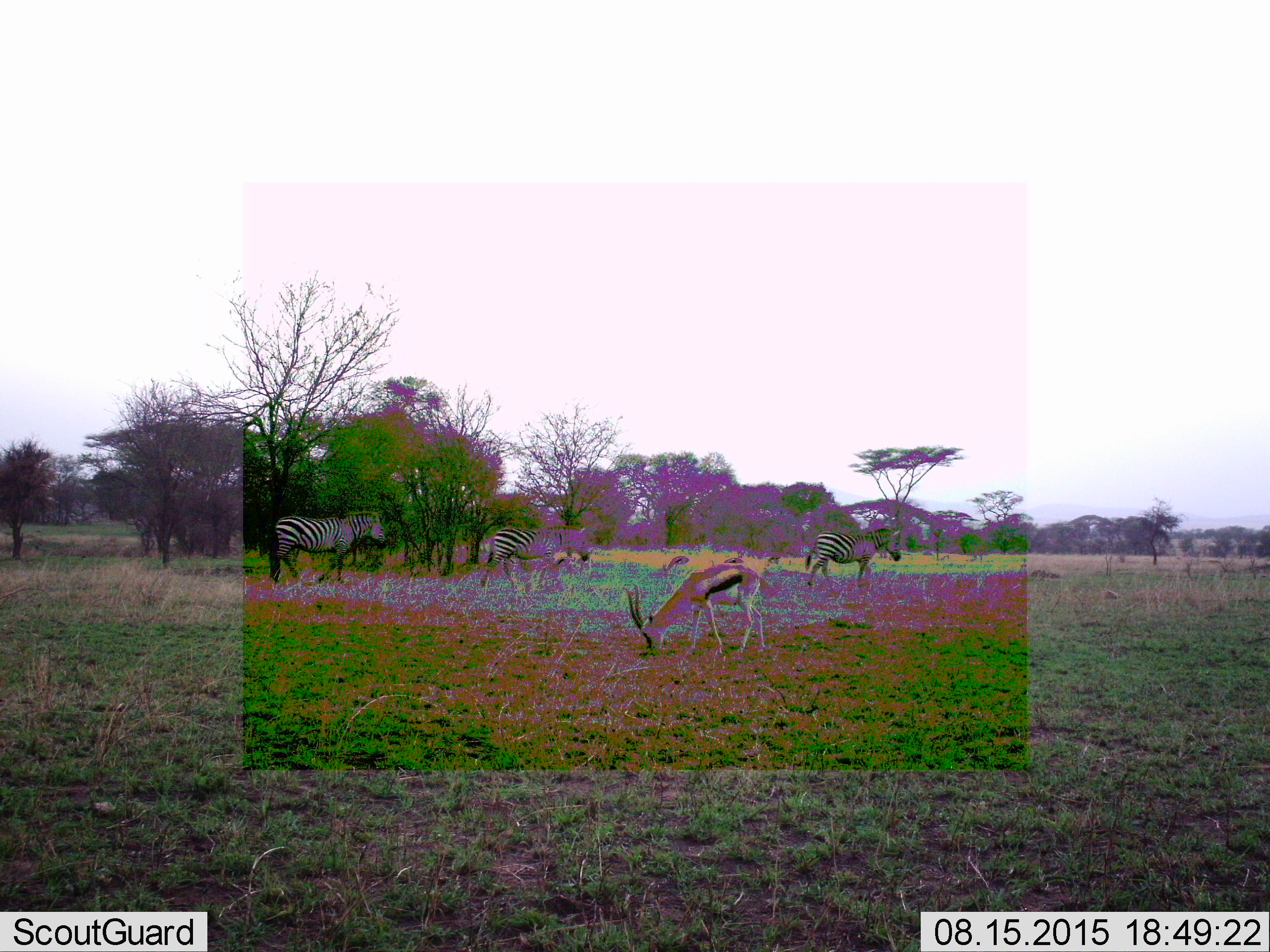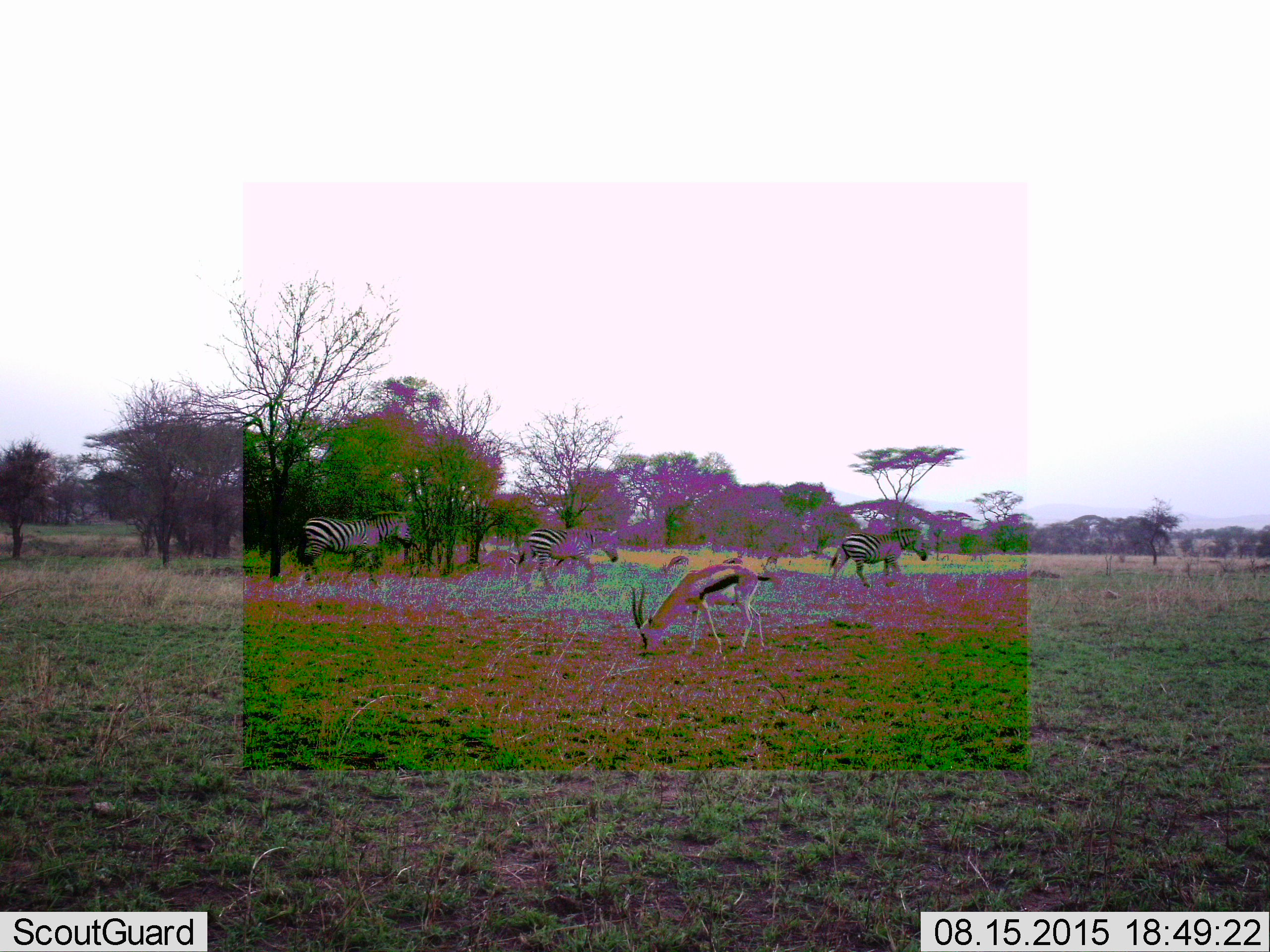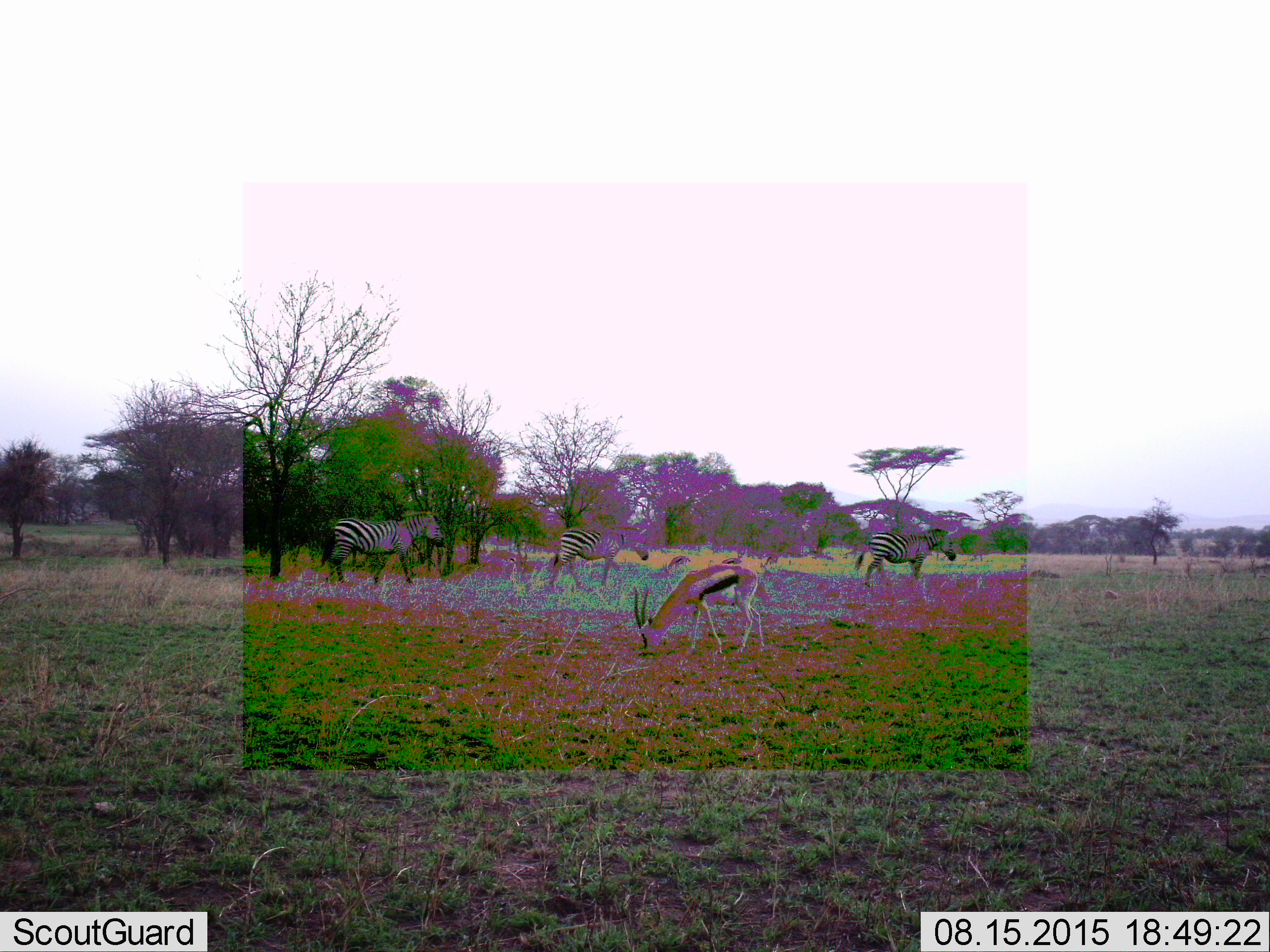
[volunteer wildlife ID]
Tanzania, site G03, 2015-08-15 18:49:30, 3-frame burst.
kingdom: Animalia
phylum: Chordata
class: Mammalia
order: Artiodactyla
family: Bovidae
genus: Eudorcas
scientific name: Eudorcas thomsonii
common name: thomson's gazelle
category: gazellethomsons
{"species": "gazellethomsons (thomson's gazelle) (Eudorcas thomsonii)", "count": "3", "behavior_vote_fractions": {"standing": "13%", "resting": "0%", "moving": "7%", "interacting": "0%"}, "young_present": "0%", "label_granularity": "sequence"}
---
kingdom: Animalia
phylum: Chordata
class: Mammalia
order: Perissodactyla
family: Equidae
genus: Equus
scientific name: Equus quagga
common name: plains zebra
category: zebra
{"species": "zebra (plains zebra) (Equus quagga)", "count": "3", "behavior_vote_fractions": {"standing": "5%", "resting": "0%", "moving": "100%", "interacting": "0%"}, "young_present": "10%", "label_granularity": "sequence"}